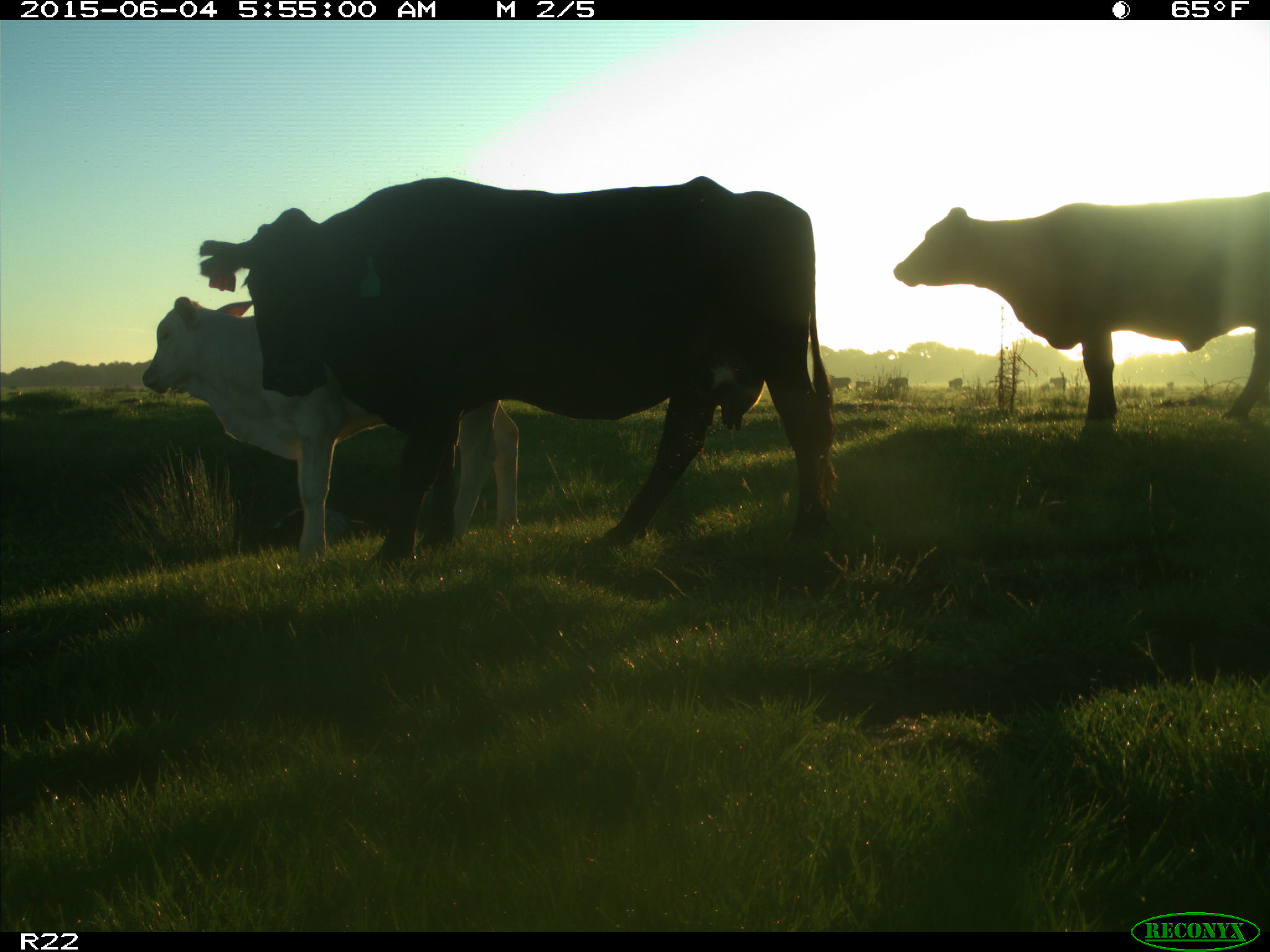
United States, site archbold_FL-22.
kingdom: Animalia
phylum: Chordata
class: Mammalia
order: Artiodactyla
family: Bovidae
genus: Bos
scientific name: Bos taurus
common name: domestic cow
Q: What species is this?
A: Bos taurus (domestic cow).